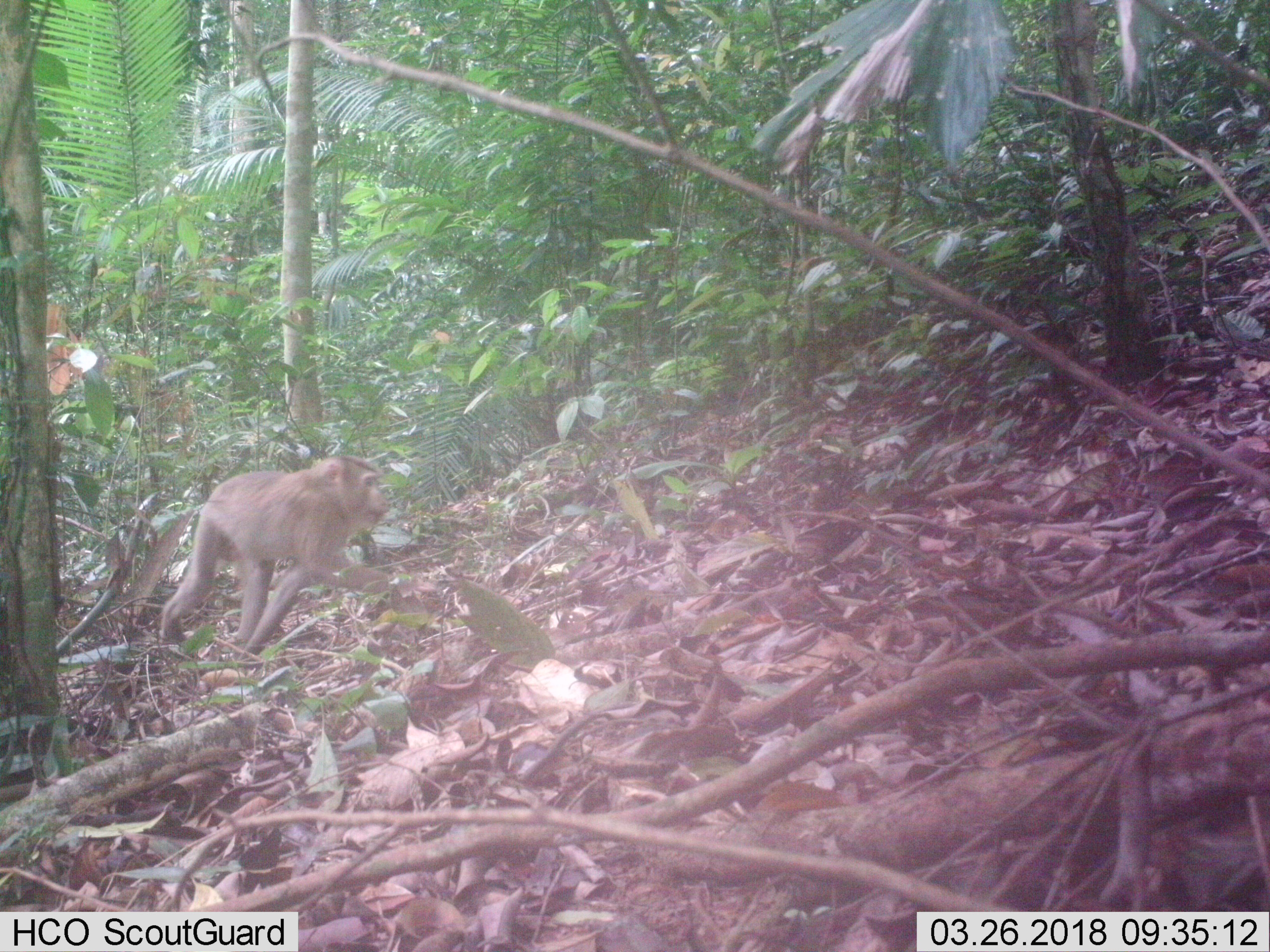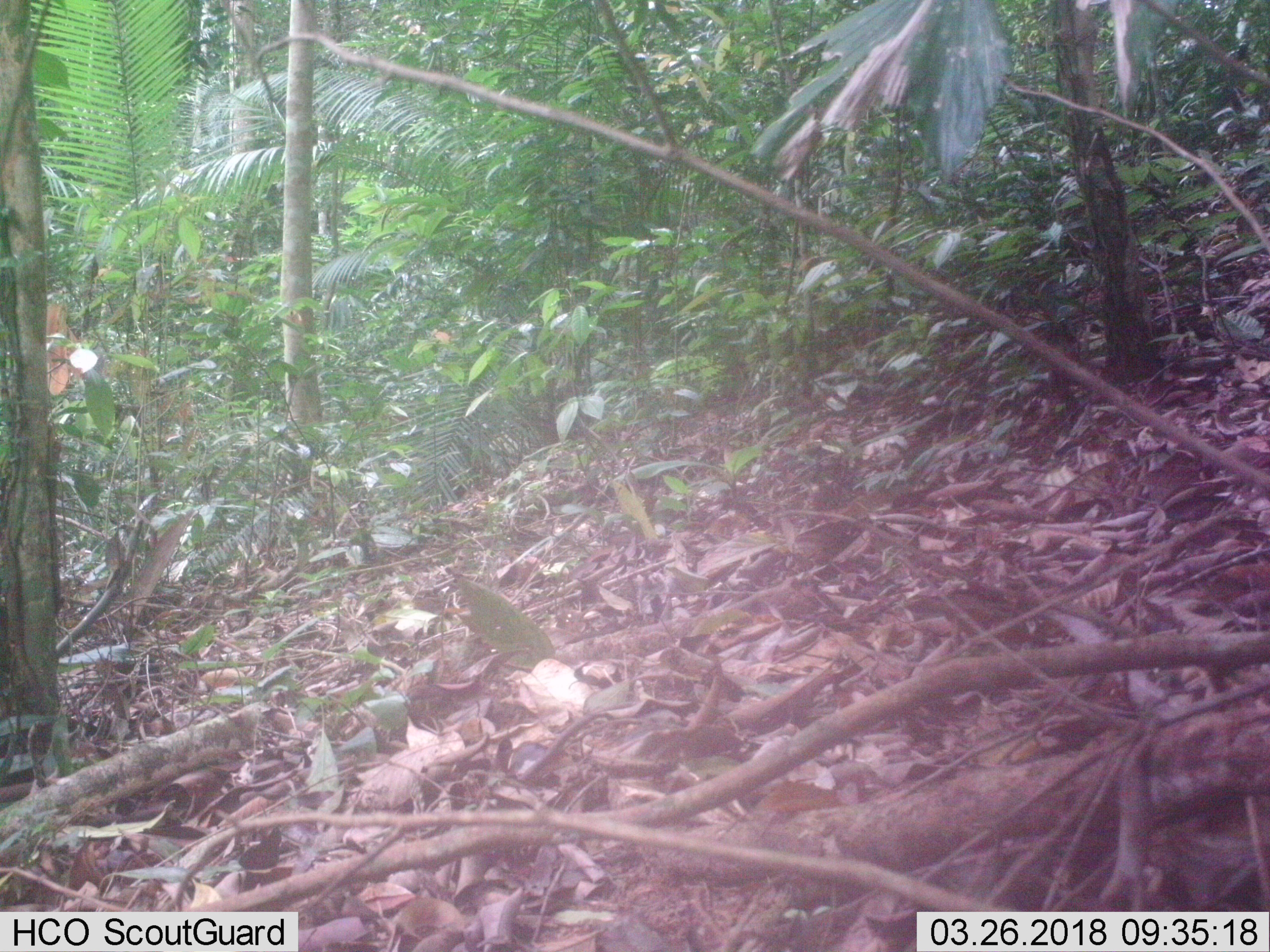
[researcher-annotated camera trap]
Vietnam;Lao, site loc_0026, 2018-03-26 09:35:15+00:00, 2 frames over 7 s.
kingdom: Animalia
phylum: Chordata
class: Mammalia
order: Primates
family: Cercopithecidae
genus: Macaca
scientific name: Macaca nemestrina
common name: pig-tailed macaque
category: pig tailed macaque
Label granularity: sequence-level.